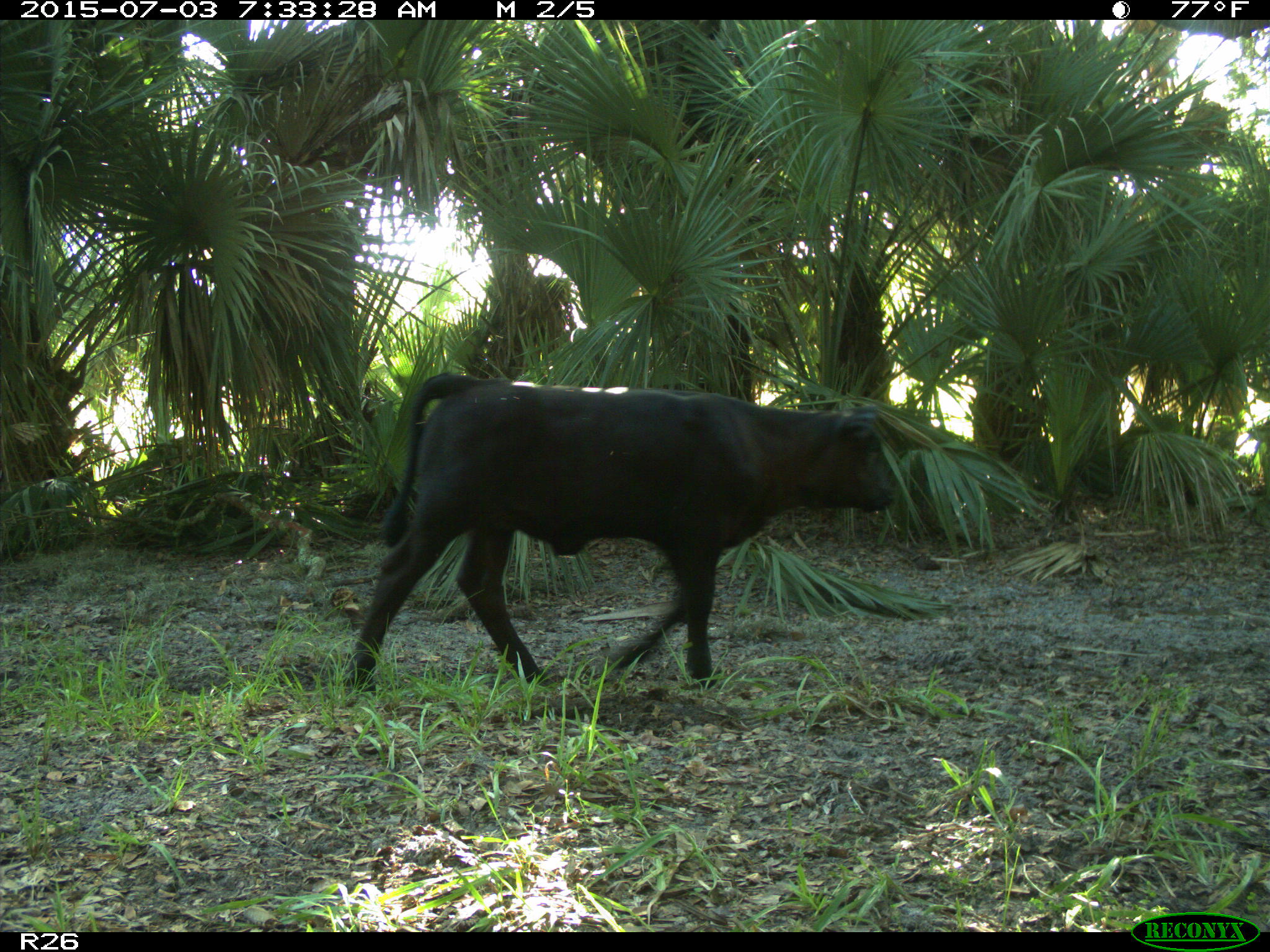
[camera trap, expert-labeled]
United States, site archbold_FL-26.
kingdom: Animalia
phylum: Chordata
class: Mammalia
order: Artiodactyla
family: Bovidae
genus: Bos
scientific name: Bos taurus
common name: domestic cow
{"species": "Bos taurus (domestic cow)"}